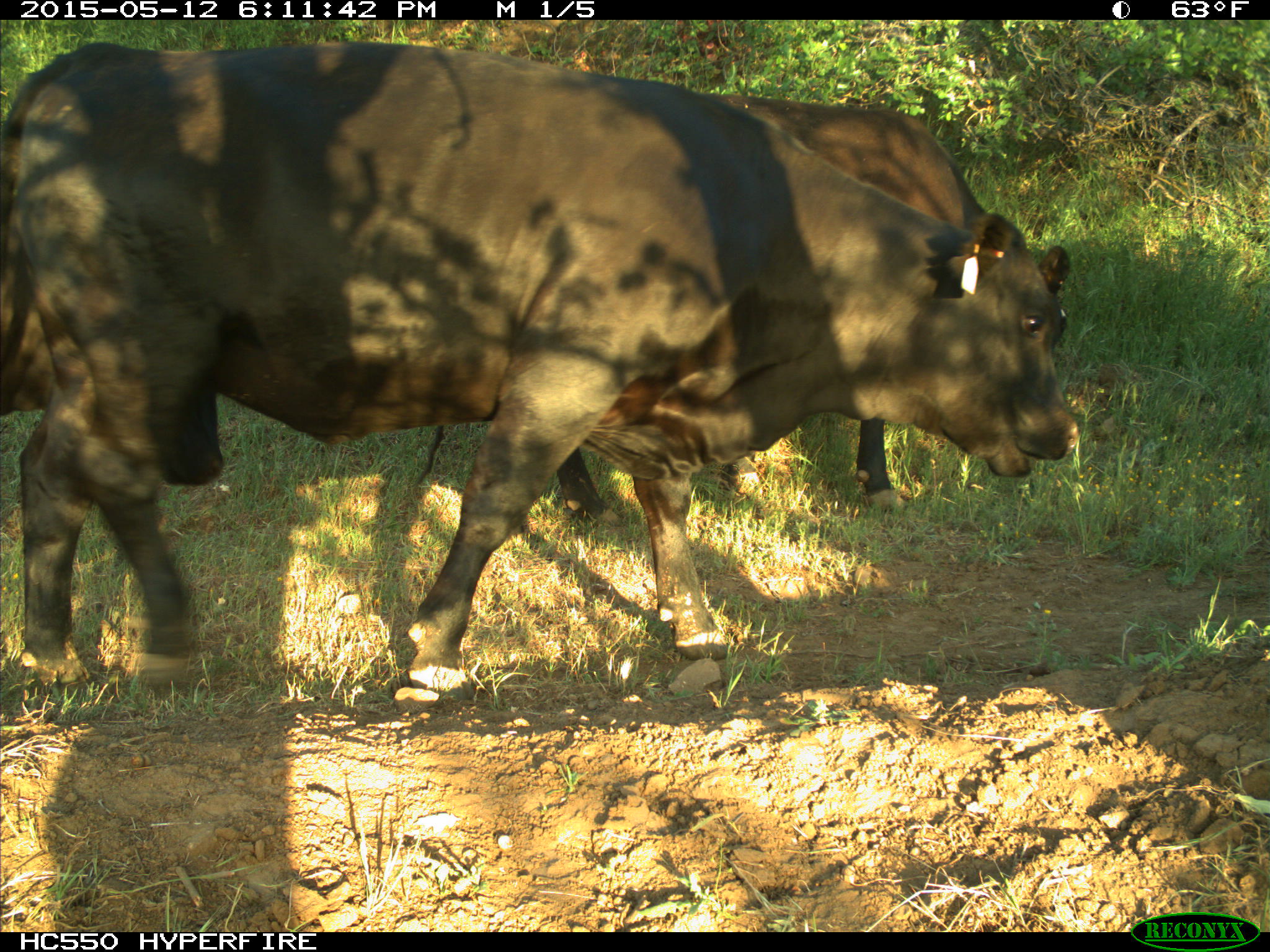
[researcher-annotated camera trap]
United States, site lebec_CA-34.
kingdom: Animalia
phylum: Chordata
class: Mammalia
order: Artiodactyla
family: Bovidae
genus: Bos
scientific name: Bos taurus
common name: domestic cow